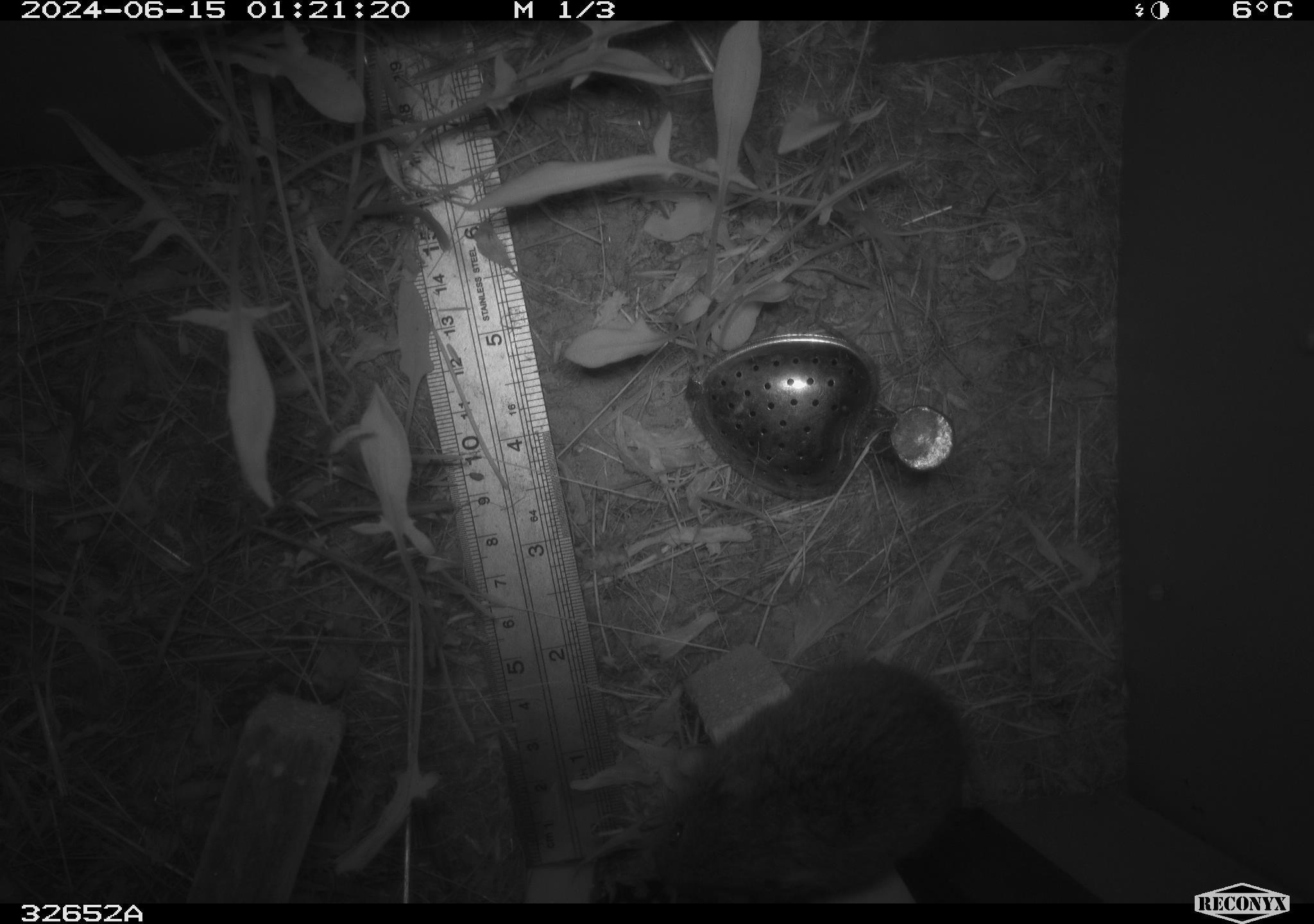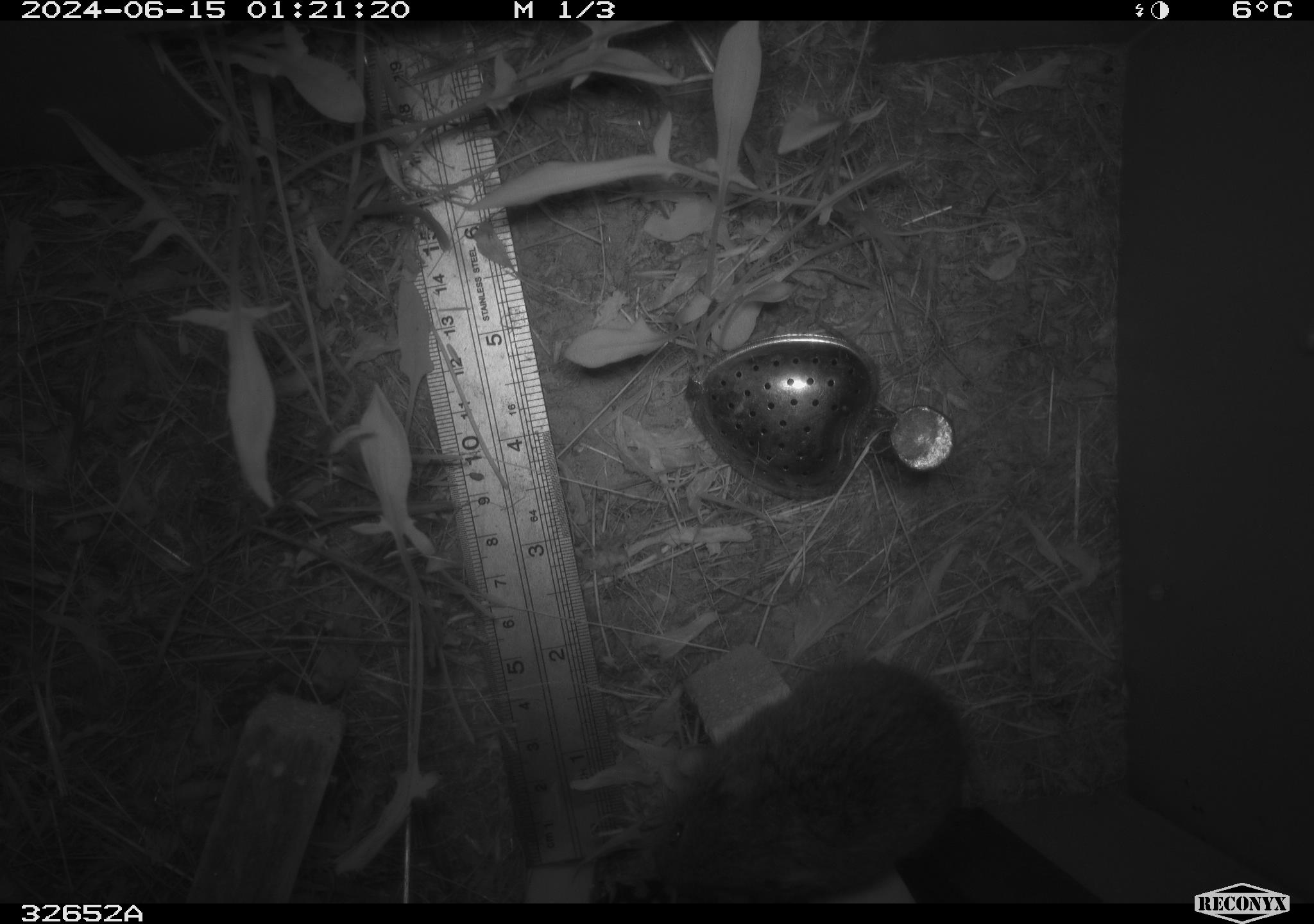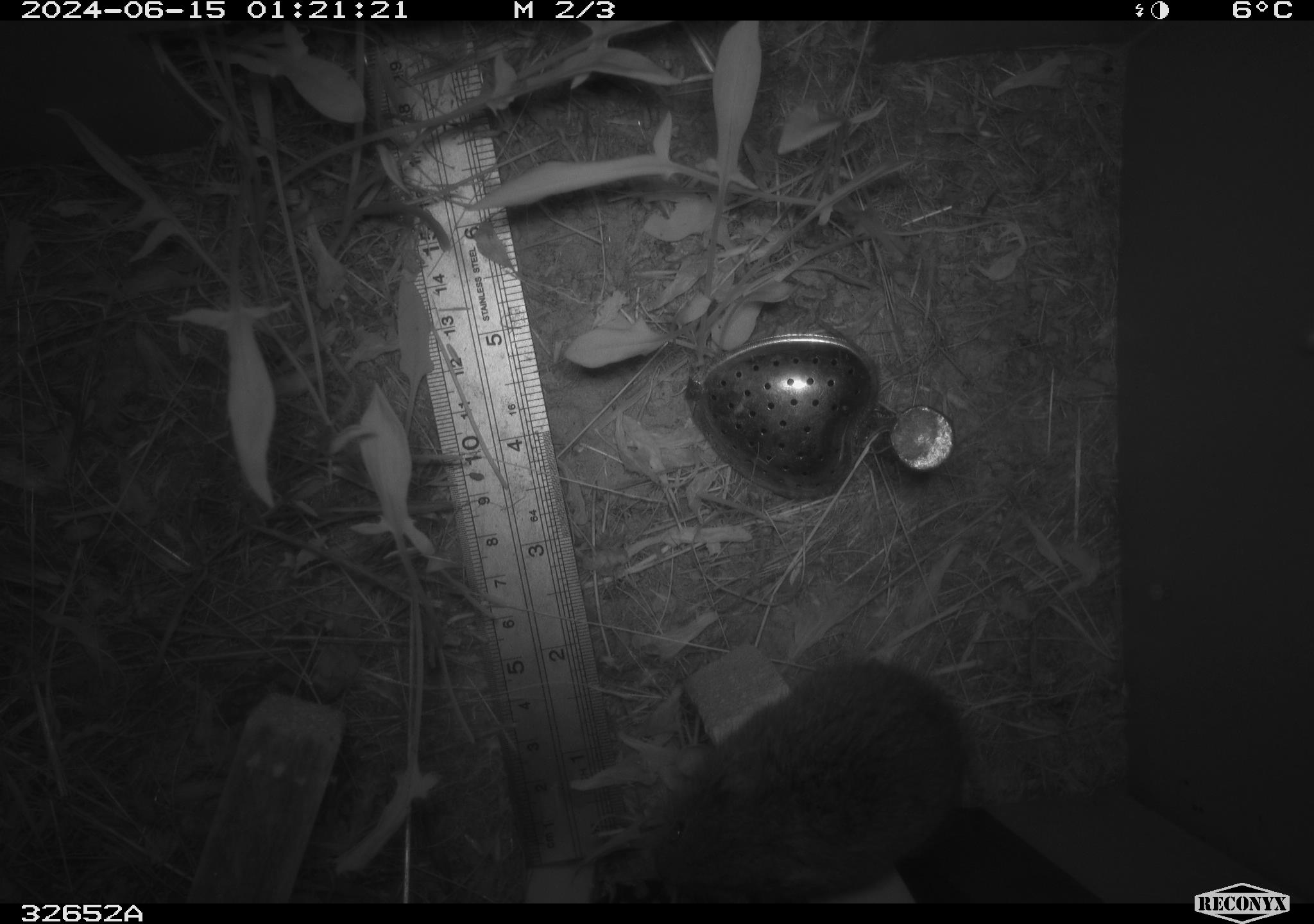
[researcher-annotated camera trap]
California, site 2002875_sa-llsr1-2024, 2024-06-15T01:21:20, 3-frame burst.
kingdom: Animalia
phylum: Chordata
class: Mammalia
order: Rodentia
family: Cricetidae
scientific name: Arvicolinae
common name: voles, lemmings, and muskrats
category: arvicolinae subfamily